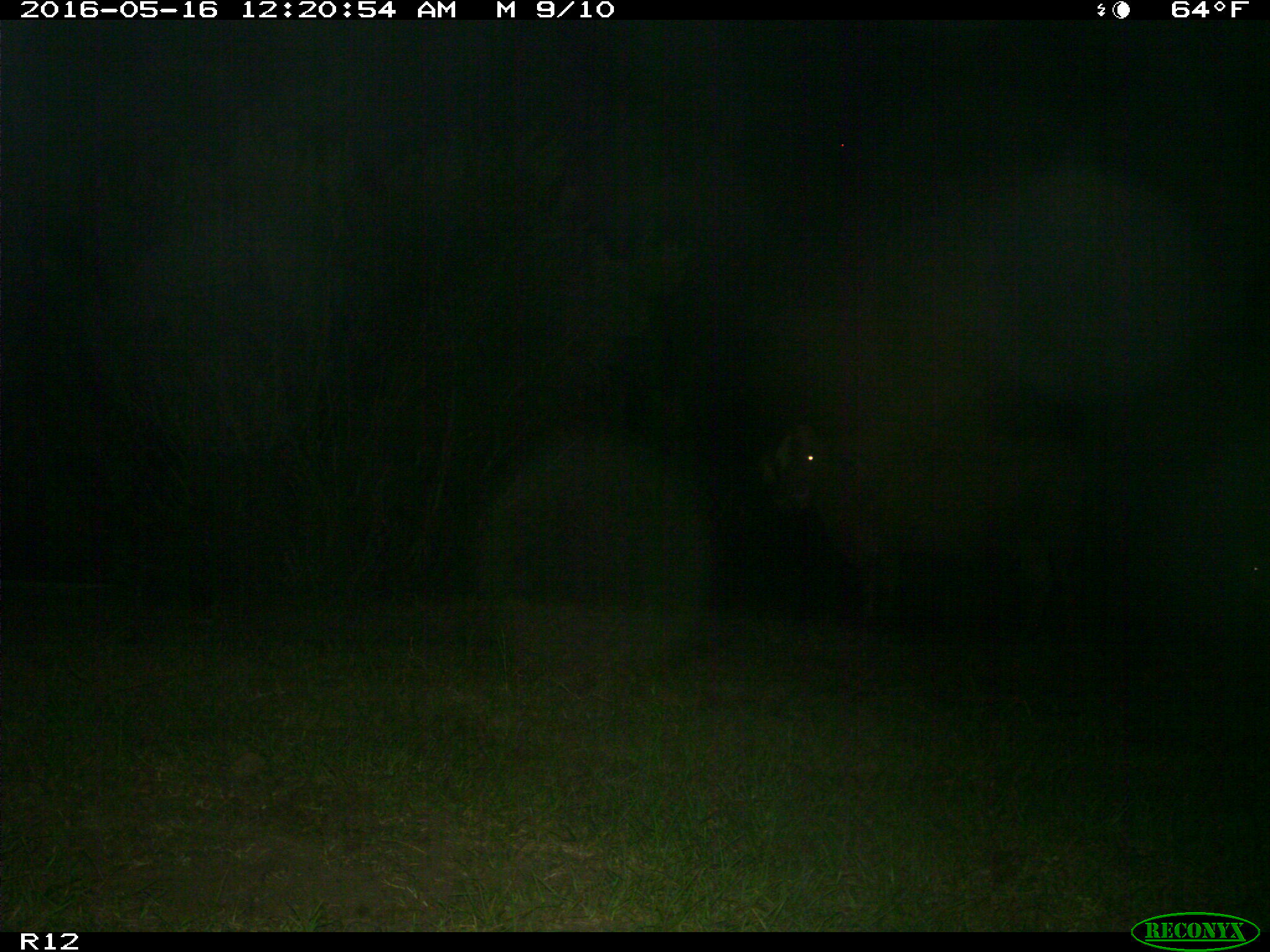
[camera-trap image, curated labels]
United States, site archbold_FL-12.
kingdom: Animalia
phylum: Chordata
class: Mammalia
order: Artiodactyla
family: Bovidae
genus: Bos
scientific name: Bos taurus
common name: domestic cow